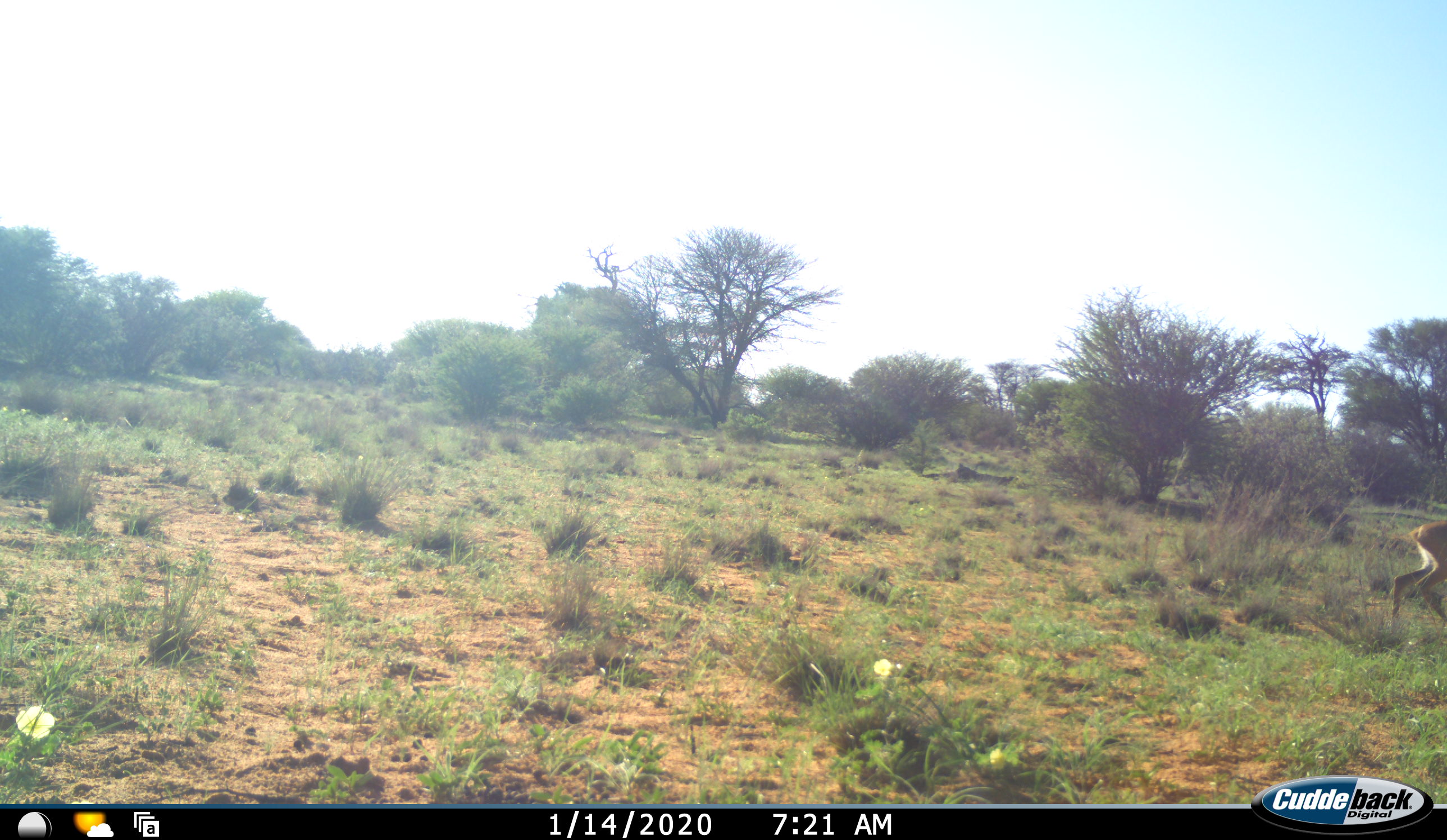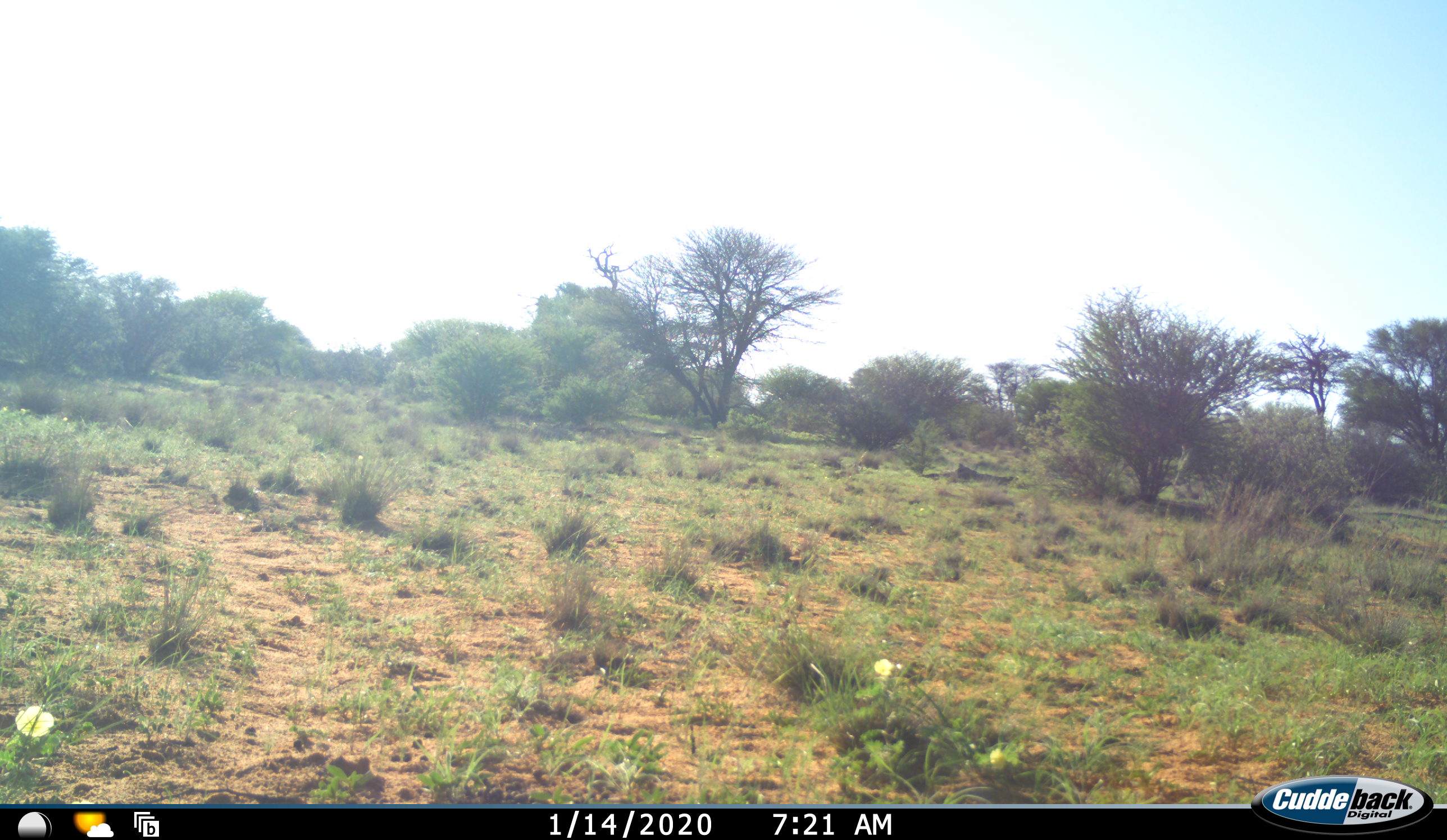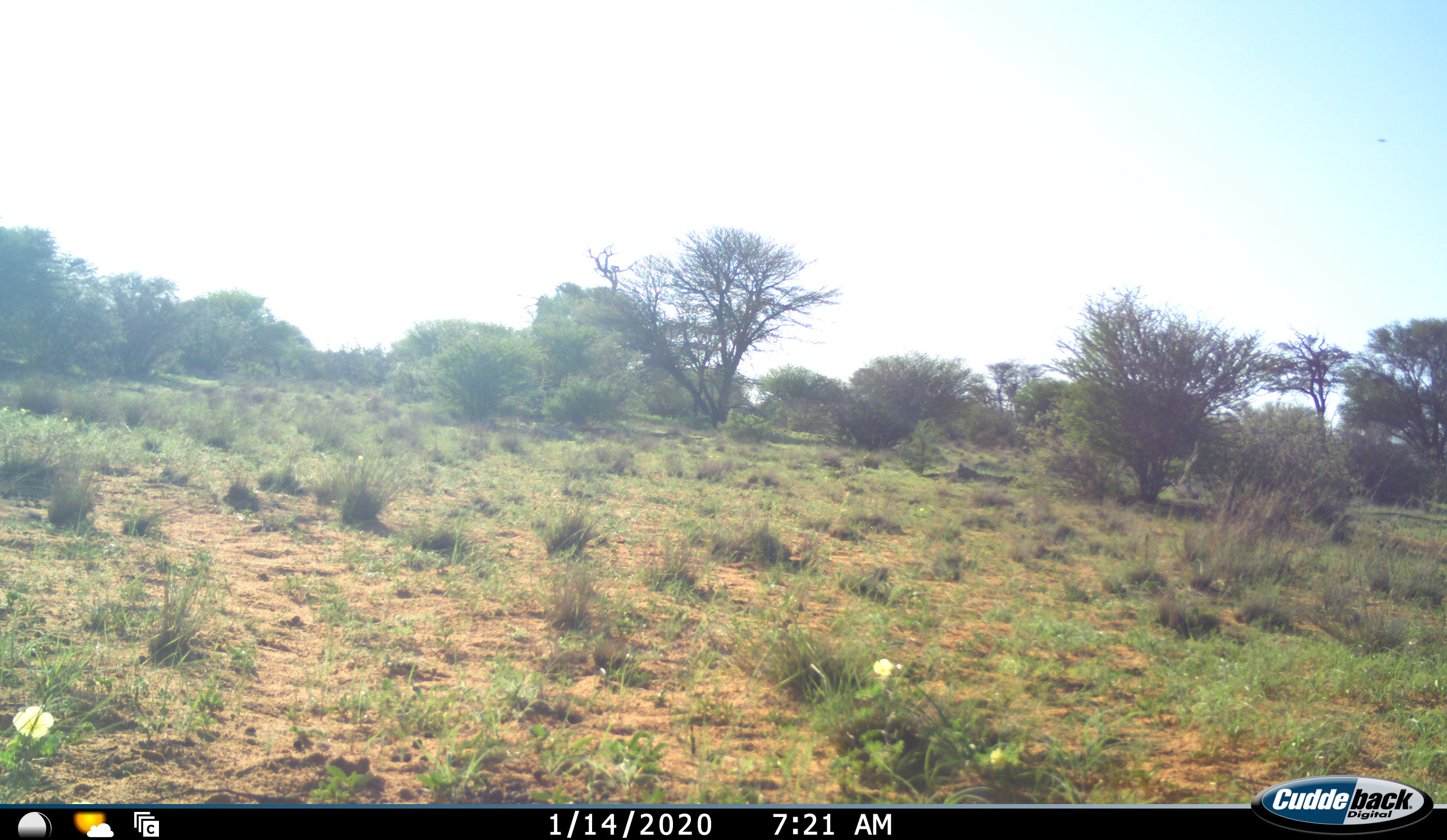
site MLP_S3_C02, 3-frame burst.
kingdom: Animalia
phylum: Chordata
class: Mammalia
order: Artiodactyla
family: Bovidae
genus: Raphicerus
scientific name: Raphicerus campestris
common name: steenbok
Steenbok (Raphicerus campestris), count 1. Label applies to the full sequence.